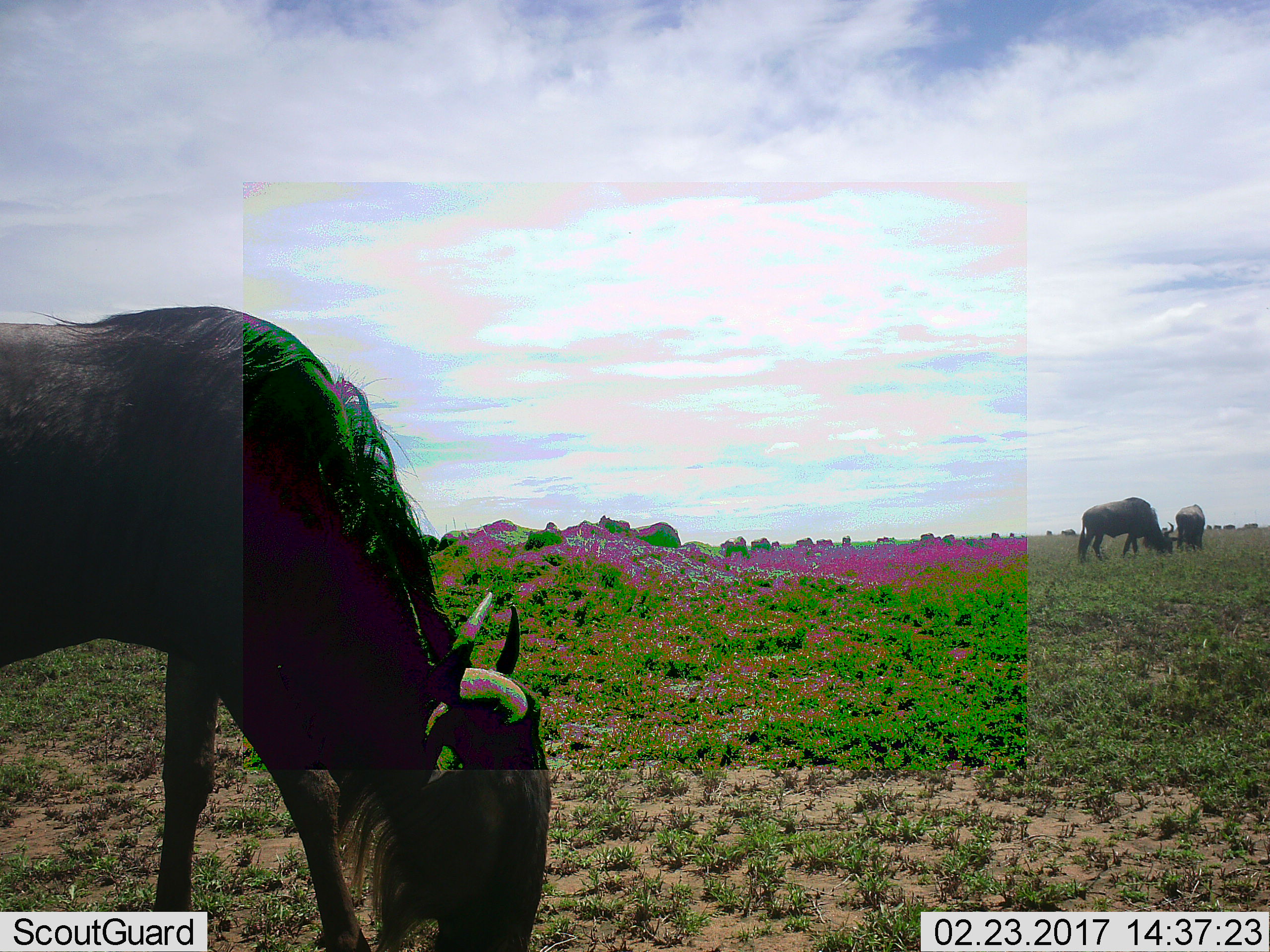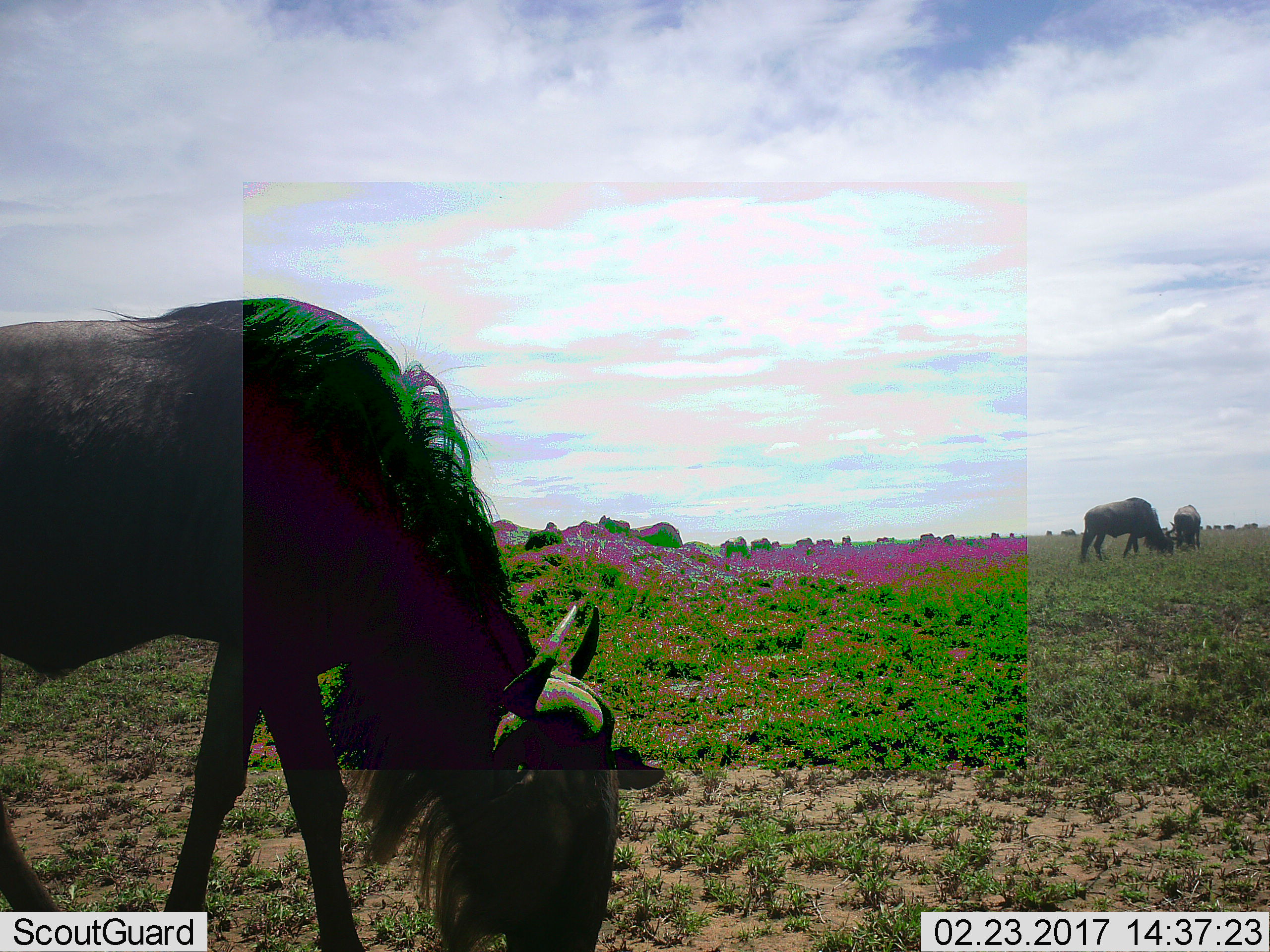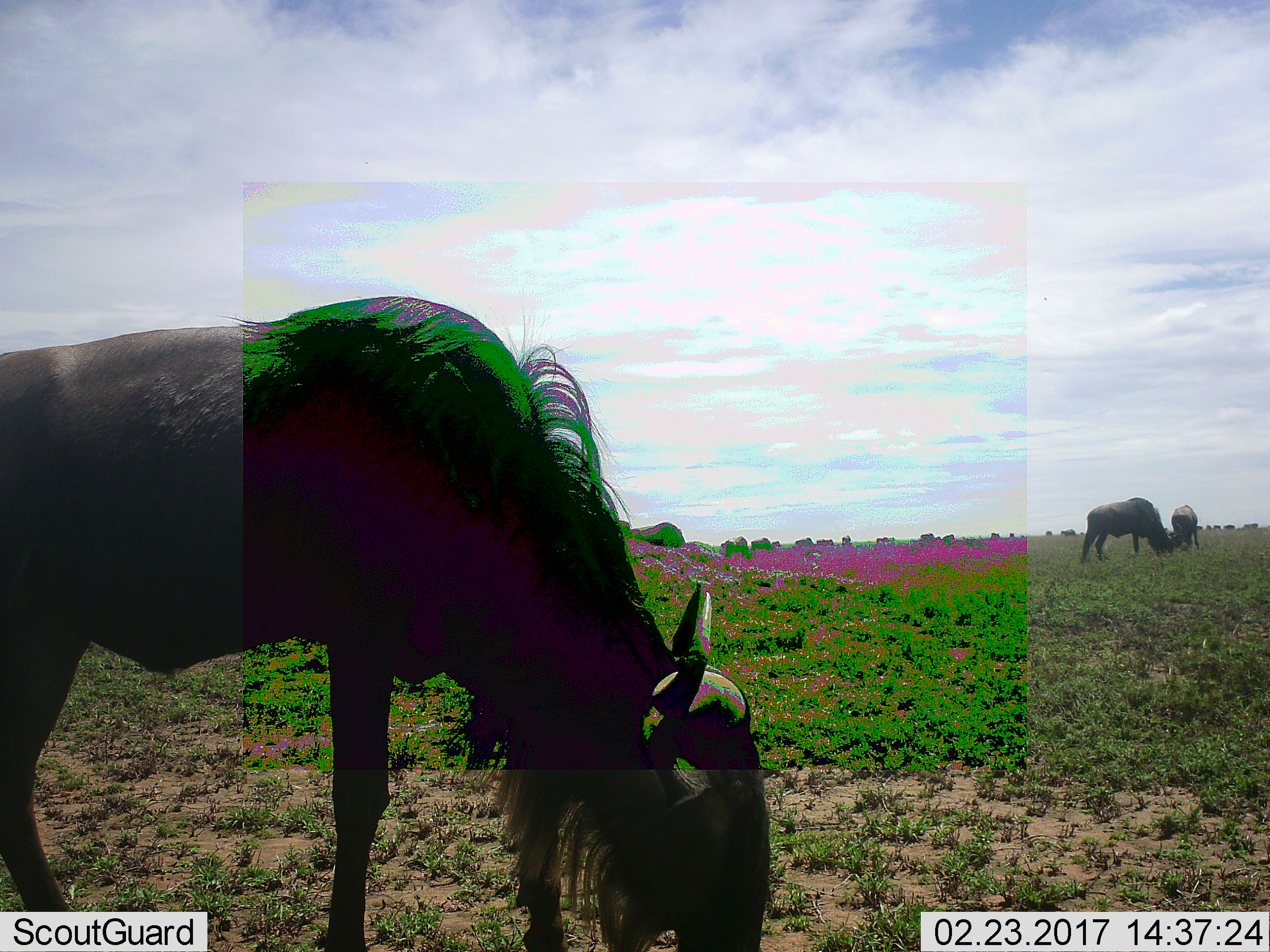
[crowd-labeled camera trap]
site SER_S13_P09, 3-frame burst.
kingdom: Animalia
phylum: Chordata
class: Mammalia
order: Artiodactyla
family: Bovidae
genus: Connochaetes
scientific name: Connochaetes taurinus taurinus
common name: blue wildebeest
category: wildebeestblue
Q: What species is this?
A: Wildebeestblue (blue wildebeest) (Connochaetes taurinus taurinus).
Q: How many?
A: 3.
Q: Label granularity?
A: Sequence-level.